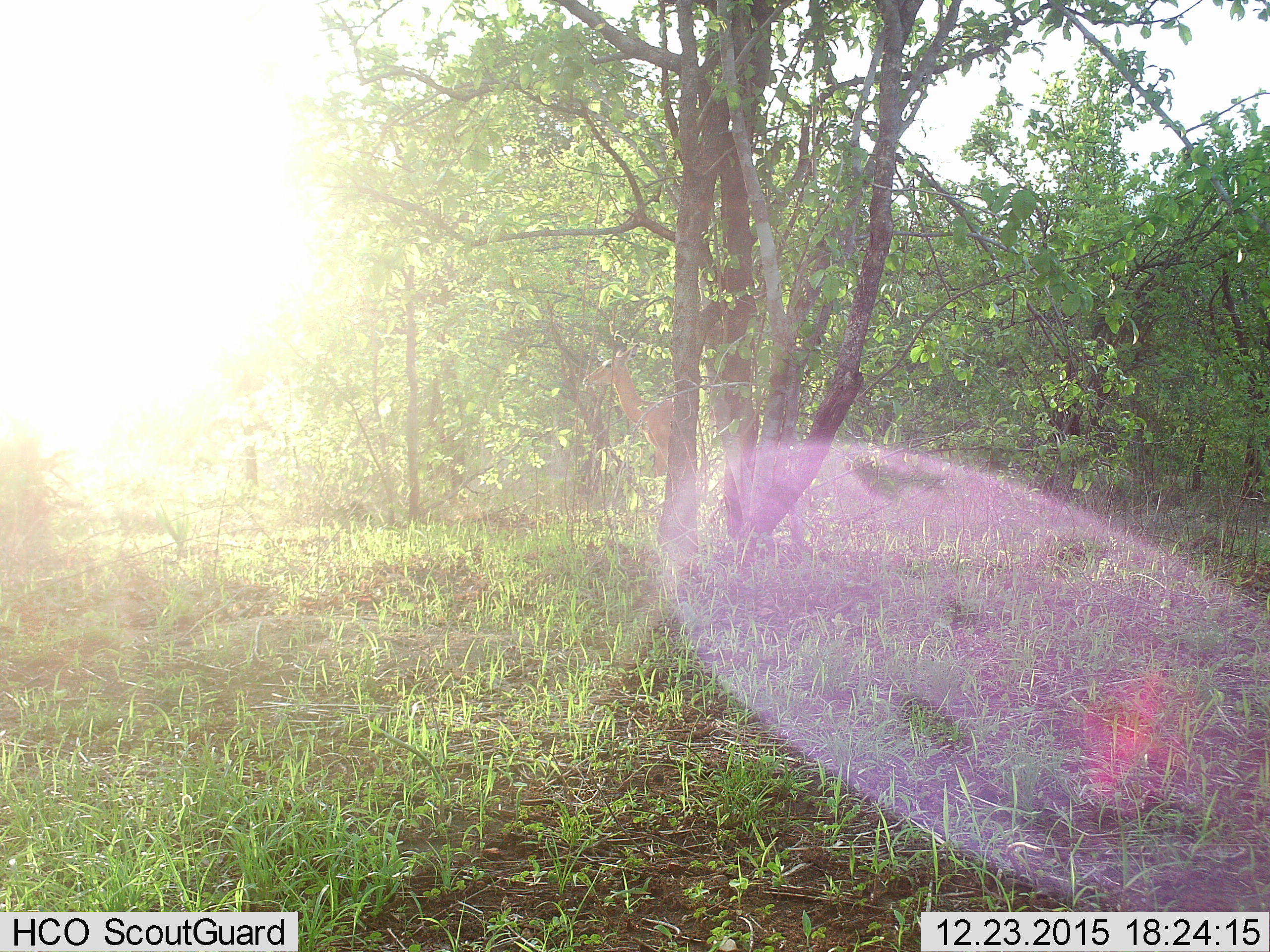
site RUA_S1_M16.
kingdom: Animalia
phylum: Chordata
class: Mammalia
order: Artiodactyla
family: Bovidae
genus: Aepyceros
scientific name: Aepyceros melampus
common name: impala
Impala (Aepyceros melampus), count 1. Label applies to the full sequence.